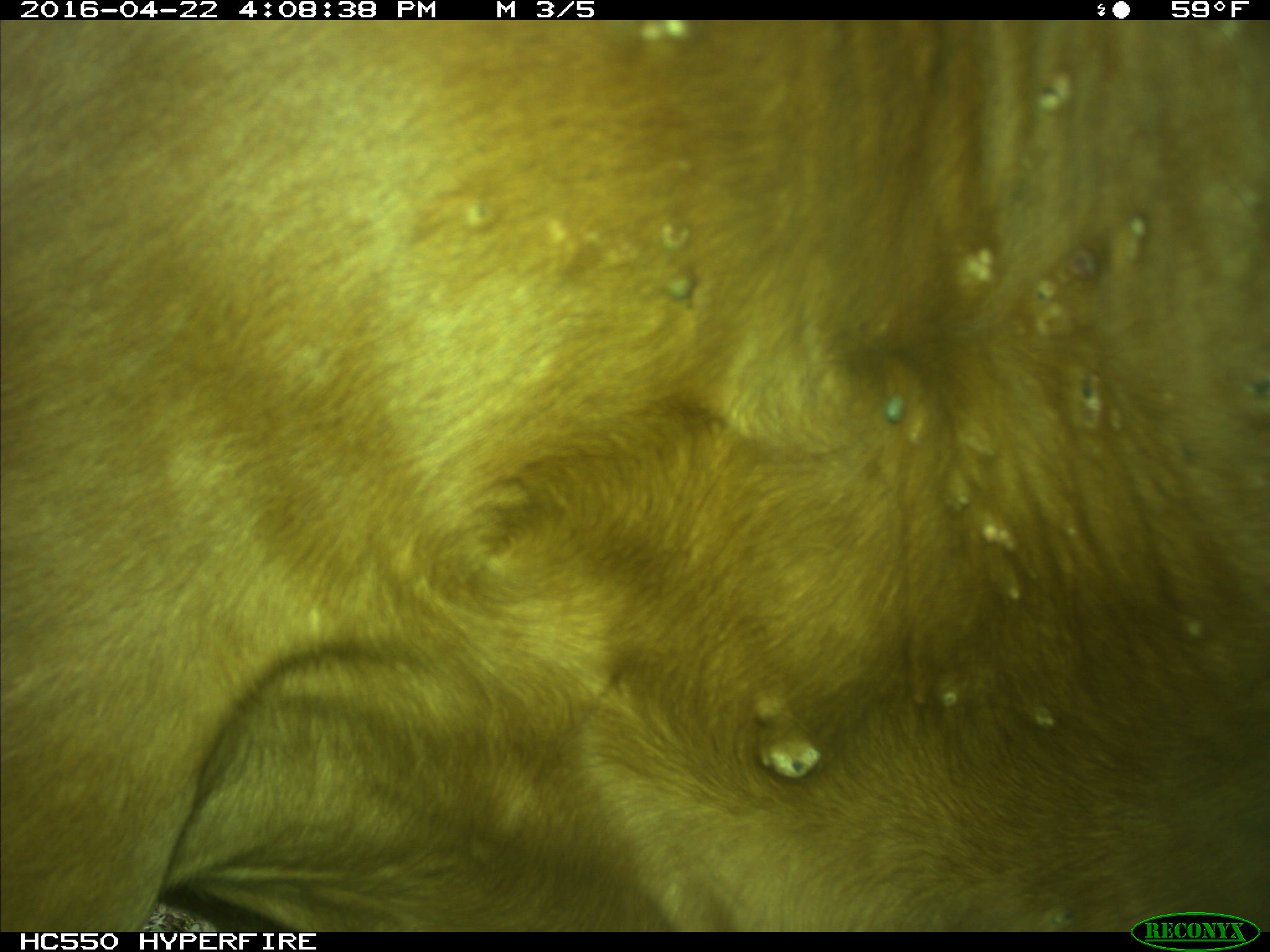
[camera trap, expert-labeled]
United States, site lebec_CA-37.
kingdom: Animalia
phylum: Chordata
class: Mammalia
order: Artiodactyla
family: Bovidae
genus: Bos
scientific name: Bos taurus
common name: domestic cow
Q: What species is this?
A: Bos taurus (domestic cow).